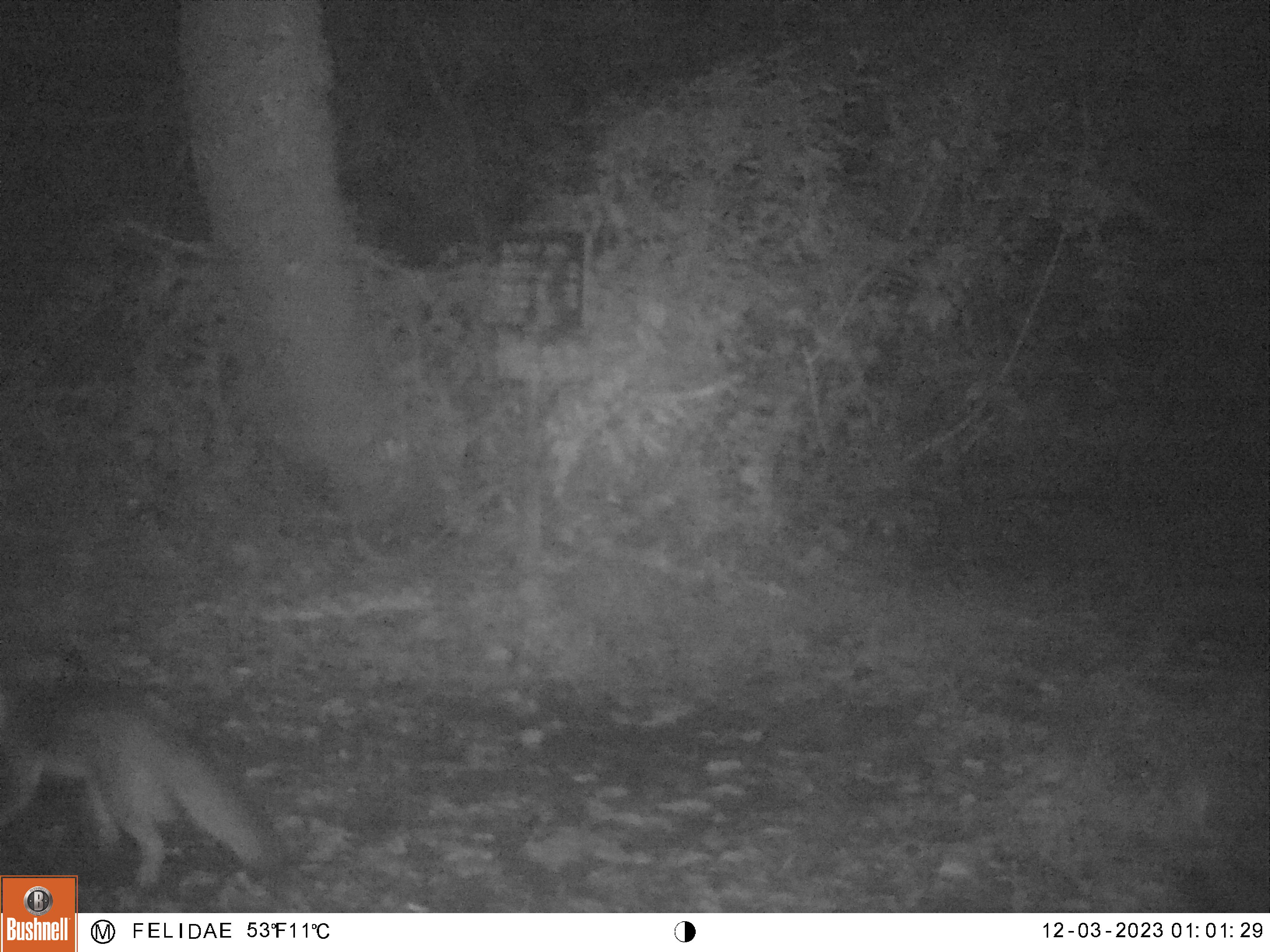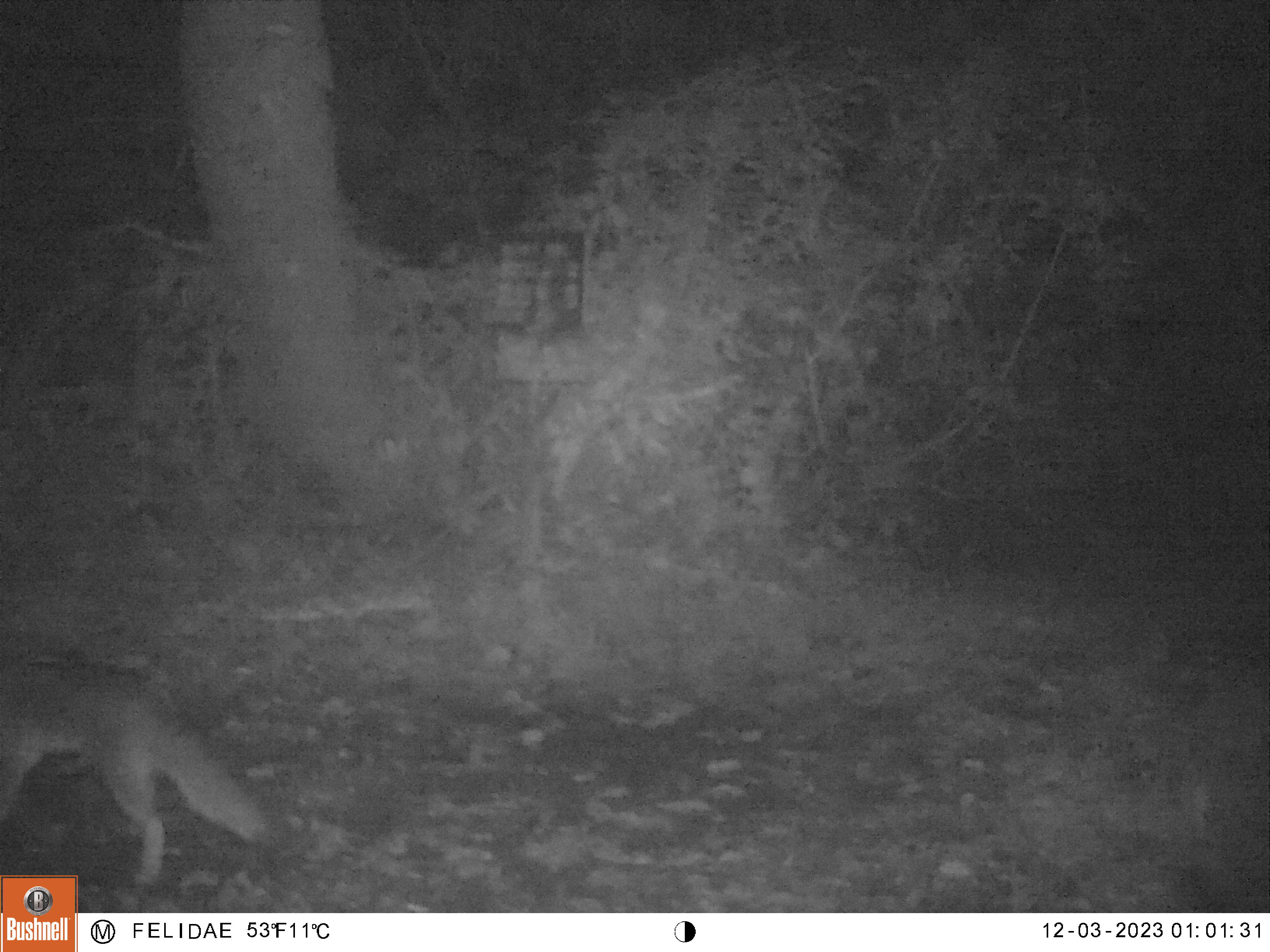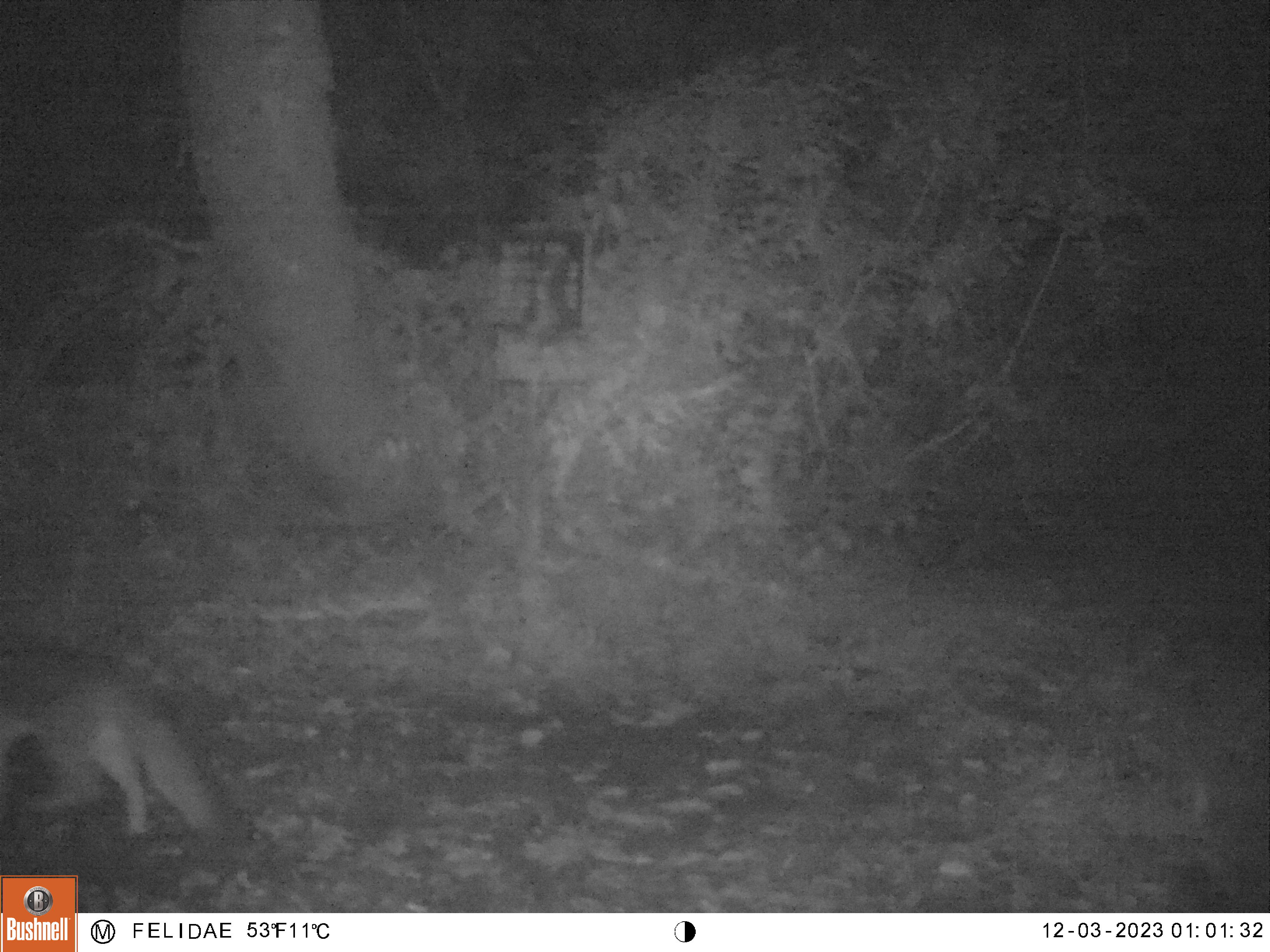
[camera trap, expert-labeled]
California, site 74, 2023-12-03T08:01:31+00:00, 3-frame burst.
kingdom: Animalia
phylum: Chordata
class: Mammalia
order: Carnivora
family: Canidae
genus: Urocyon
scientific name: Urocyon cinereoargenteus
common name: gray fox